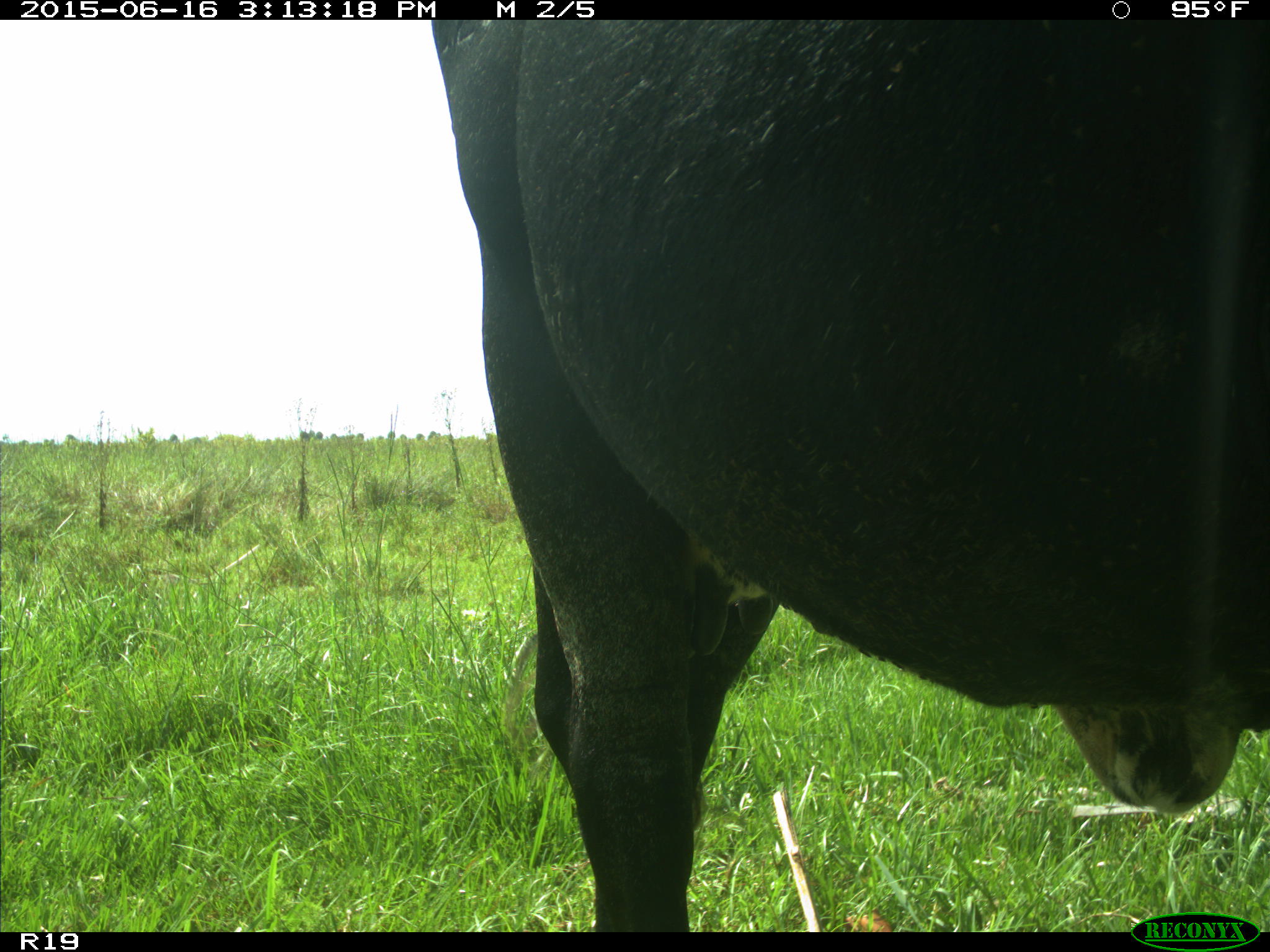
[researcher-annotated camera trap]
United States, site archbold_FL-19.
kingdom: Animalia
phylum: Chordata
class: Mammalia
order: Artiodactyla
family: Bovidae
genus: Bos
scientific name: Bos taurus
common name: domestic cow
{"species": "Bos taurus (domestic cow)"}